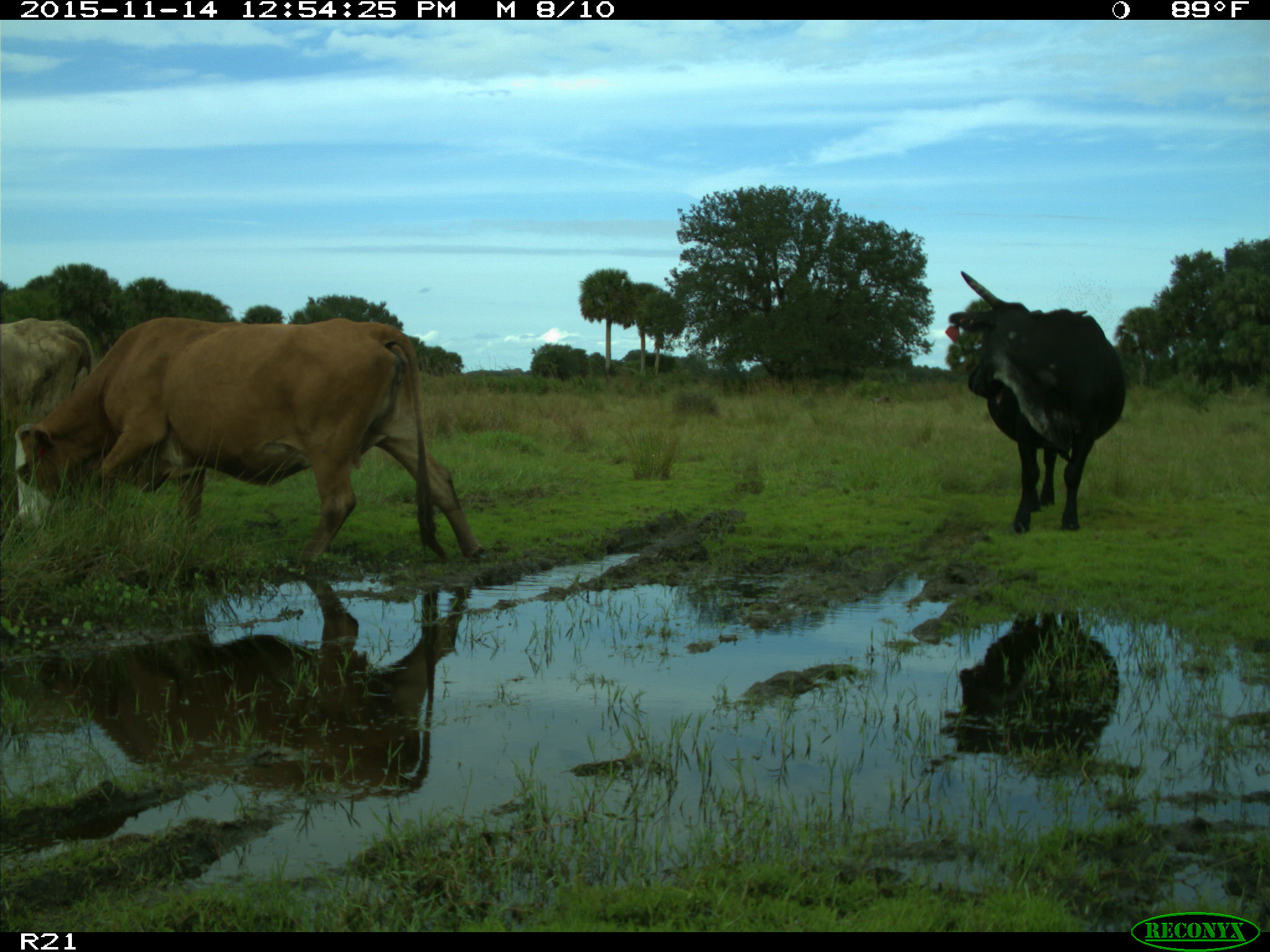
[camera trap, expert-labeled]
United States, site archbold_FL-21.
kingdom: Animalia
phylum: Chordata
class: Mammalia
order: Artiodactyla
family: Bovidae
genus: Bos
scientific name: Bos taurus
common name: domestic cow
Bos taurus (domestic cow).